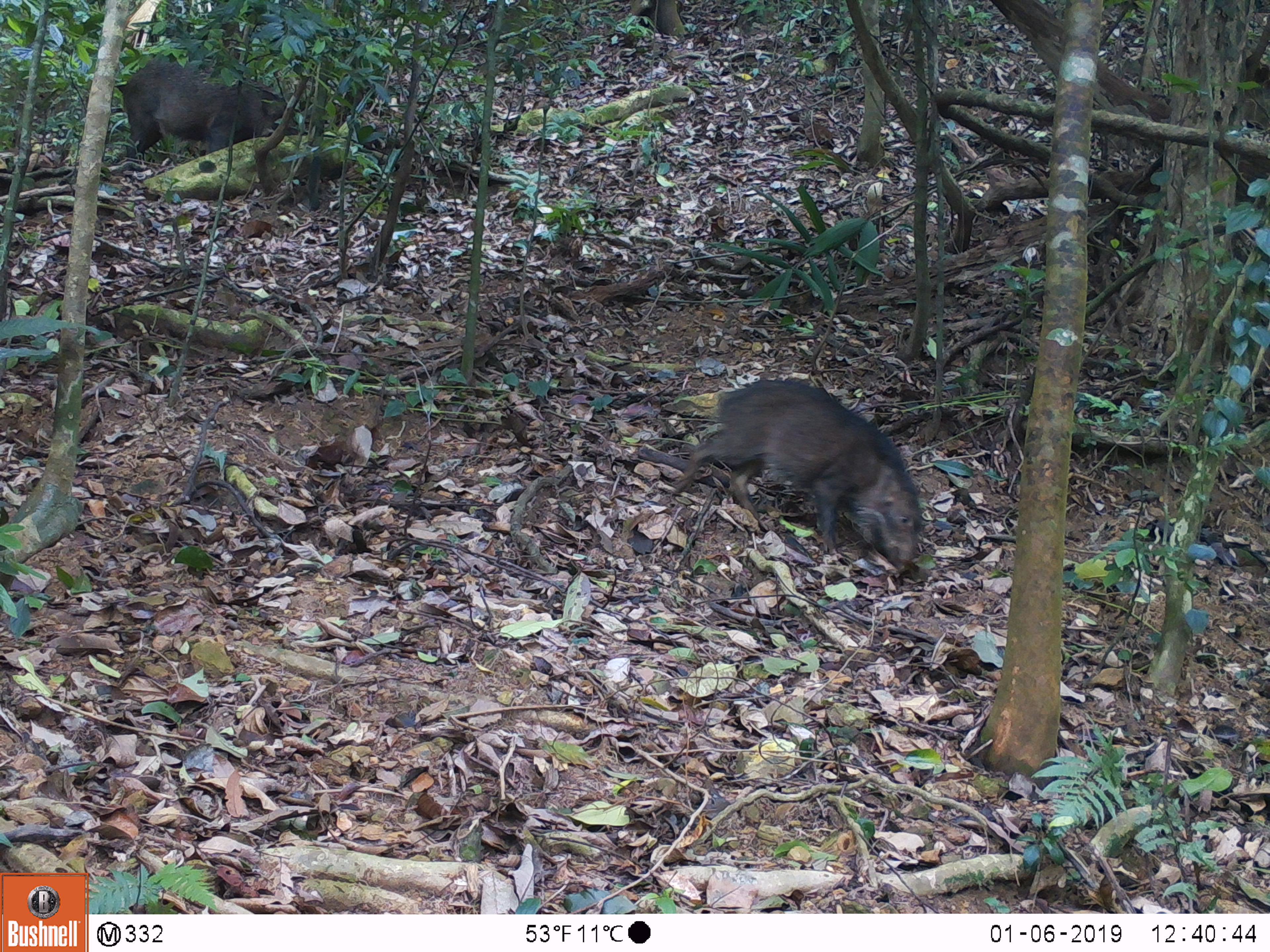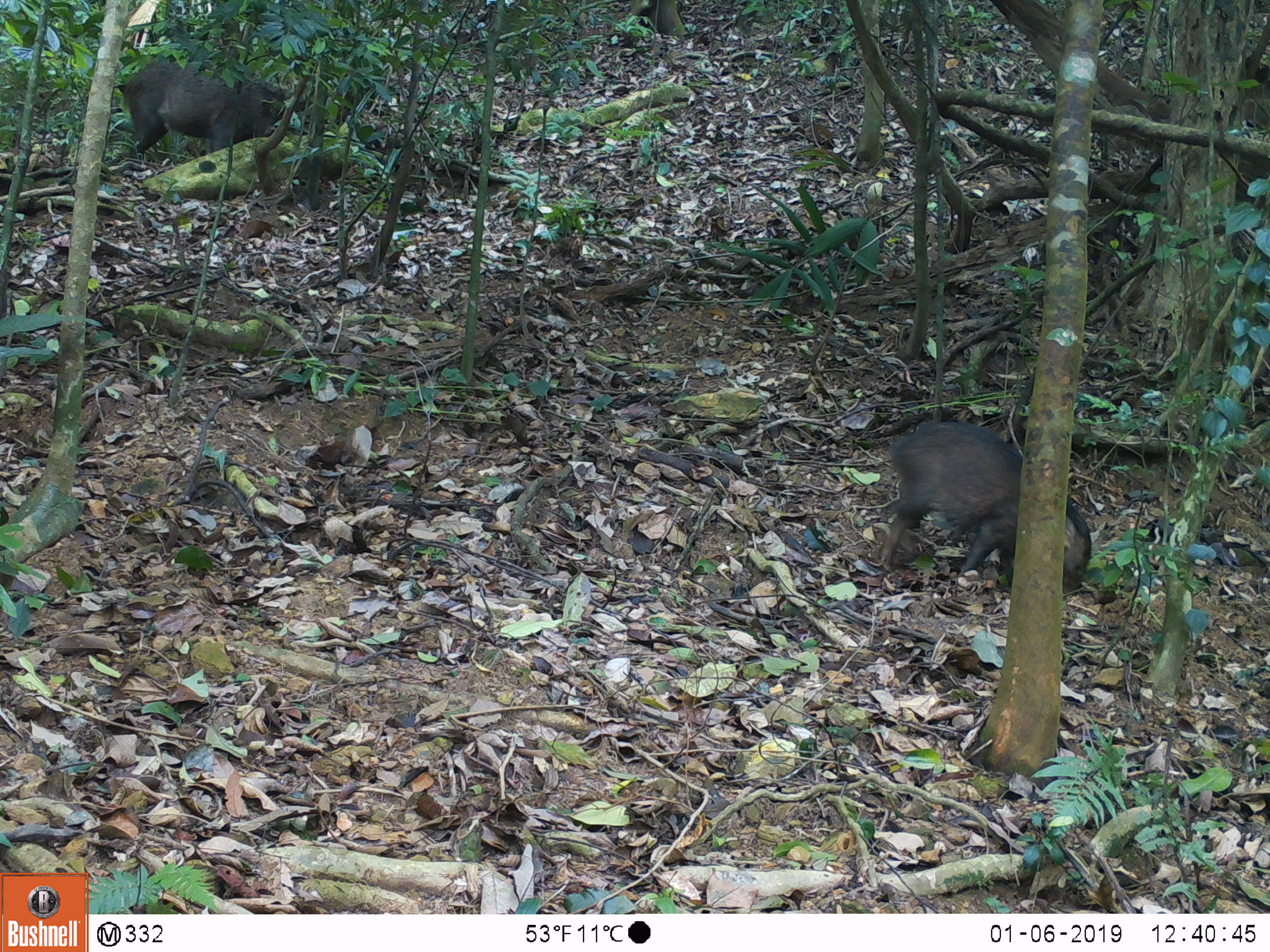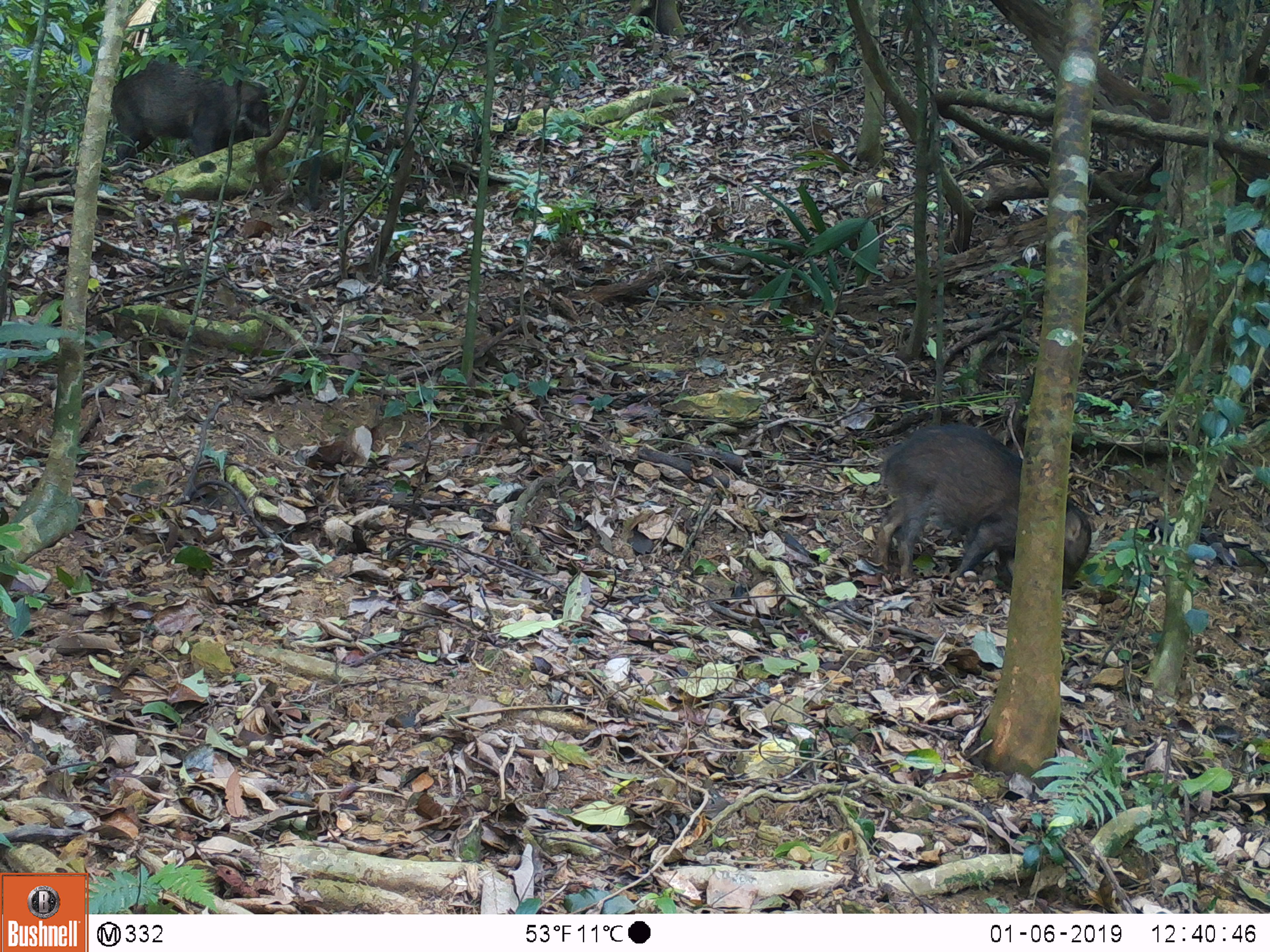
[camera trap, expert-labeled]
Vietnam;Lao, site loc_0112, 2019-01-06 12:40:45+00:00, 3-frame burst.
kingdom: Animalia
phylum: Chordata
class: Mammalia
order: Artiodactyla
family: Suidae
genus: Sus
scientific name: Sus scrofa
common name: eurasian wild pig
Eurasian wild pig (Sus scrofa). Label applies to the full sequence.